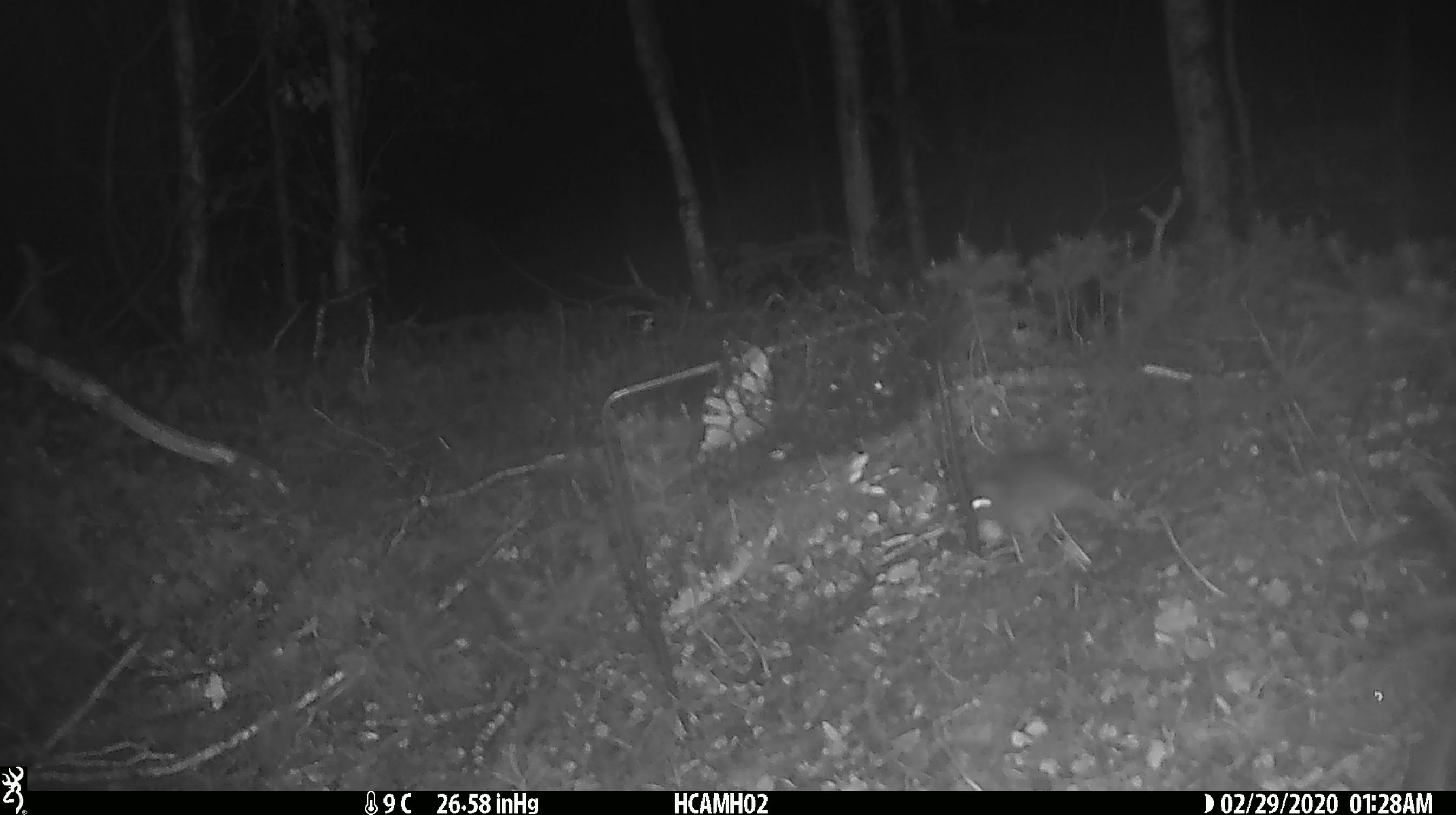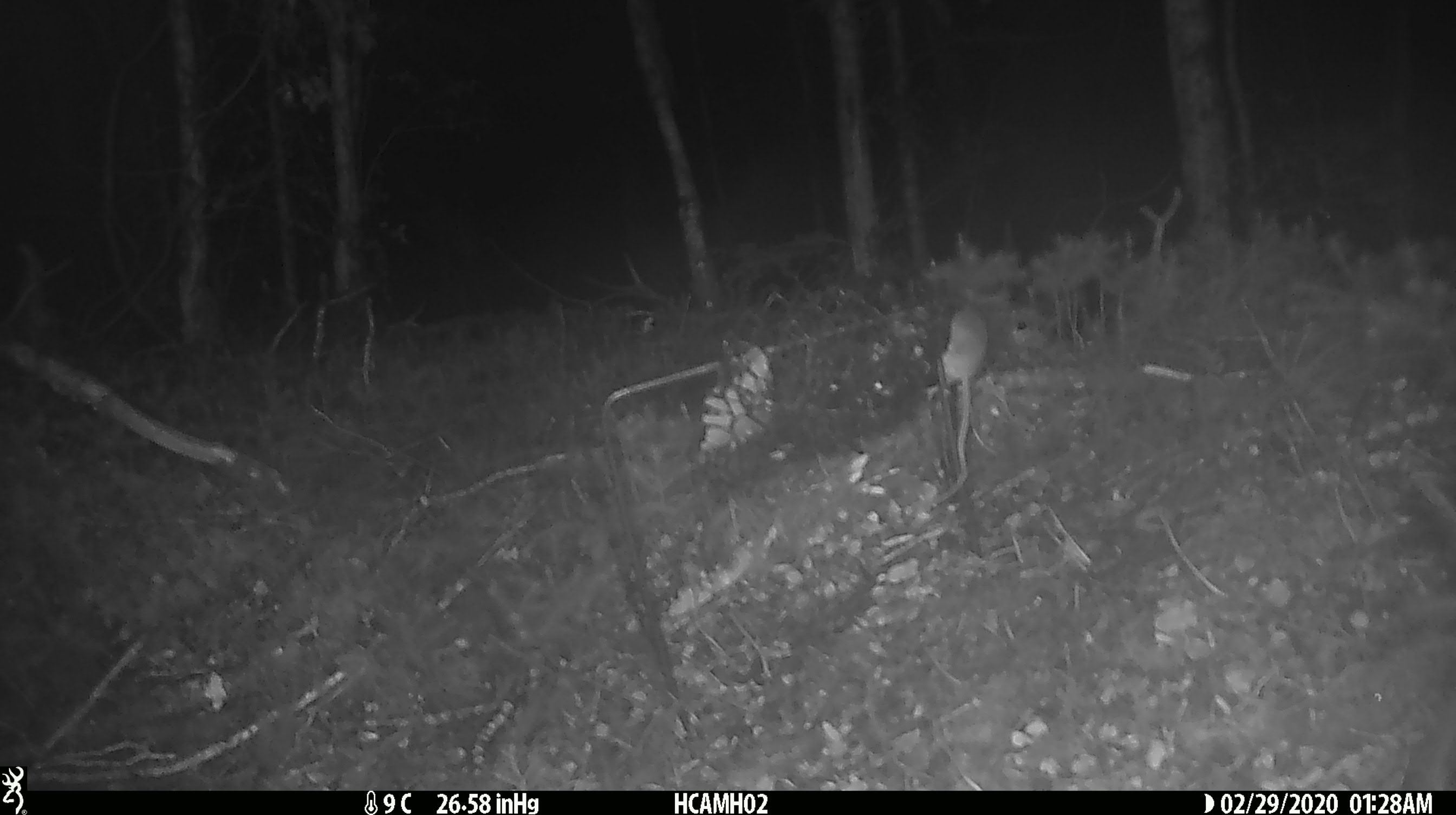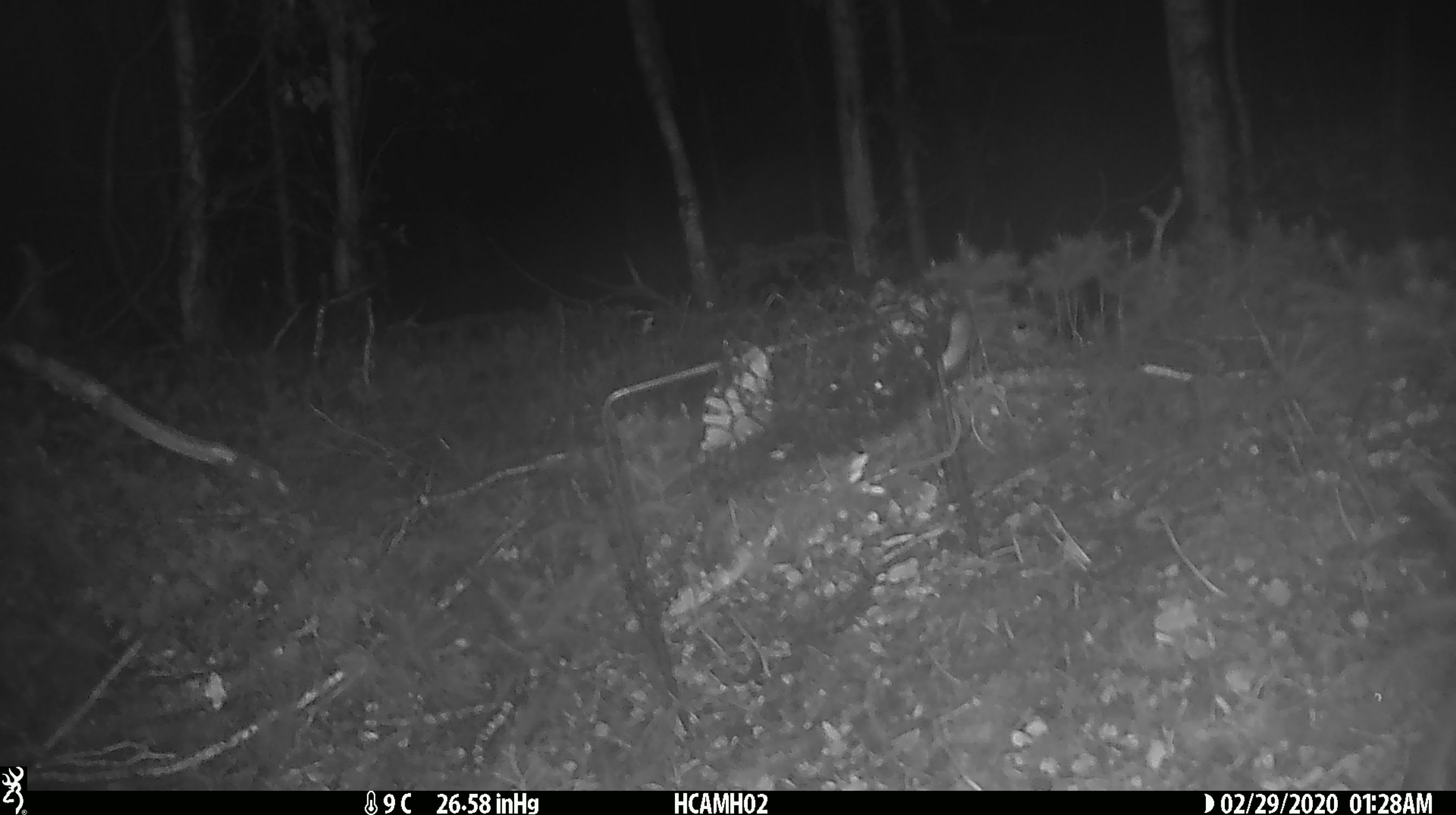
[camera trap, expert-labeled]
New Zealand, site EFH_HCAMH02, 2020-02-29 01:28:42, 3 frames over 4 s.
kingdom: Animalia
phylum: Chordata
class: Mammalia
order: Rodentia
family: Muridae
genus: Mus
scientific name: Mus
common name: mouse